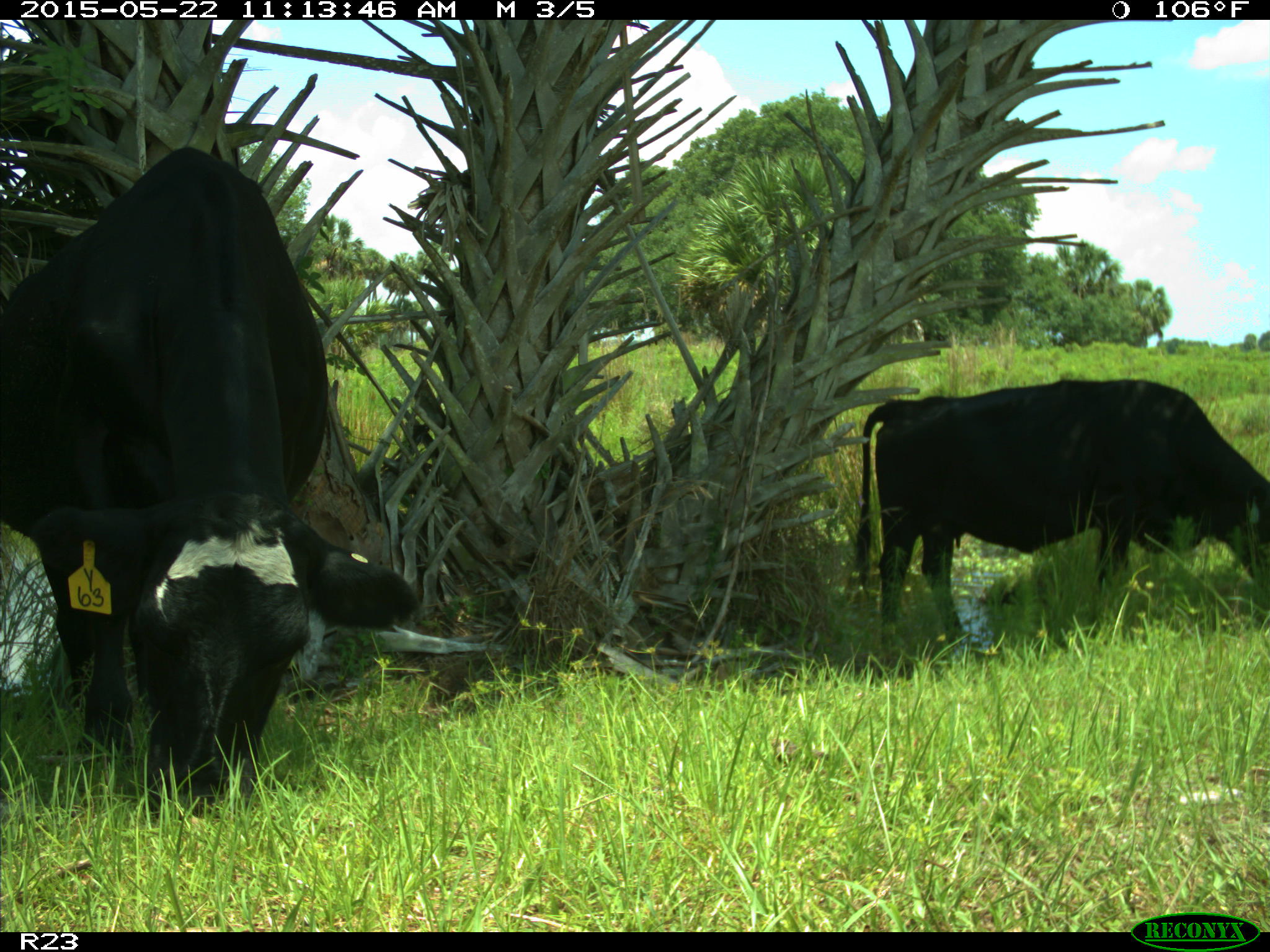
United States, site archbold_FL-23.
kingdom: Animalia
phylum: Chordata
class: Mammalia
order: Artiodactyla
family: Bovidae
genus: Bos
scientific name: Bos taurus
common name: domestic cow